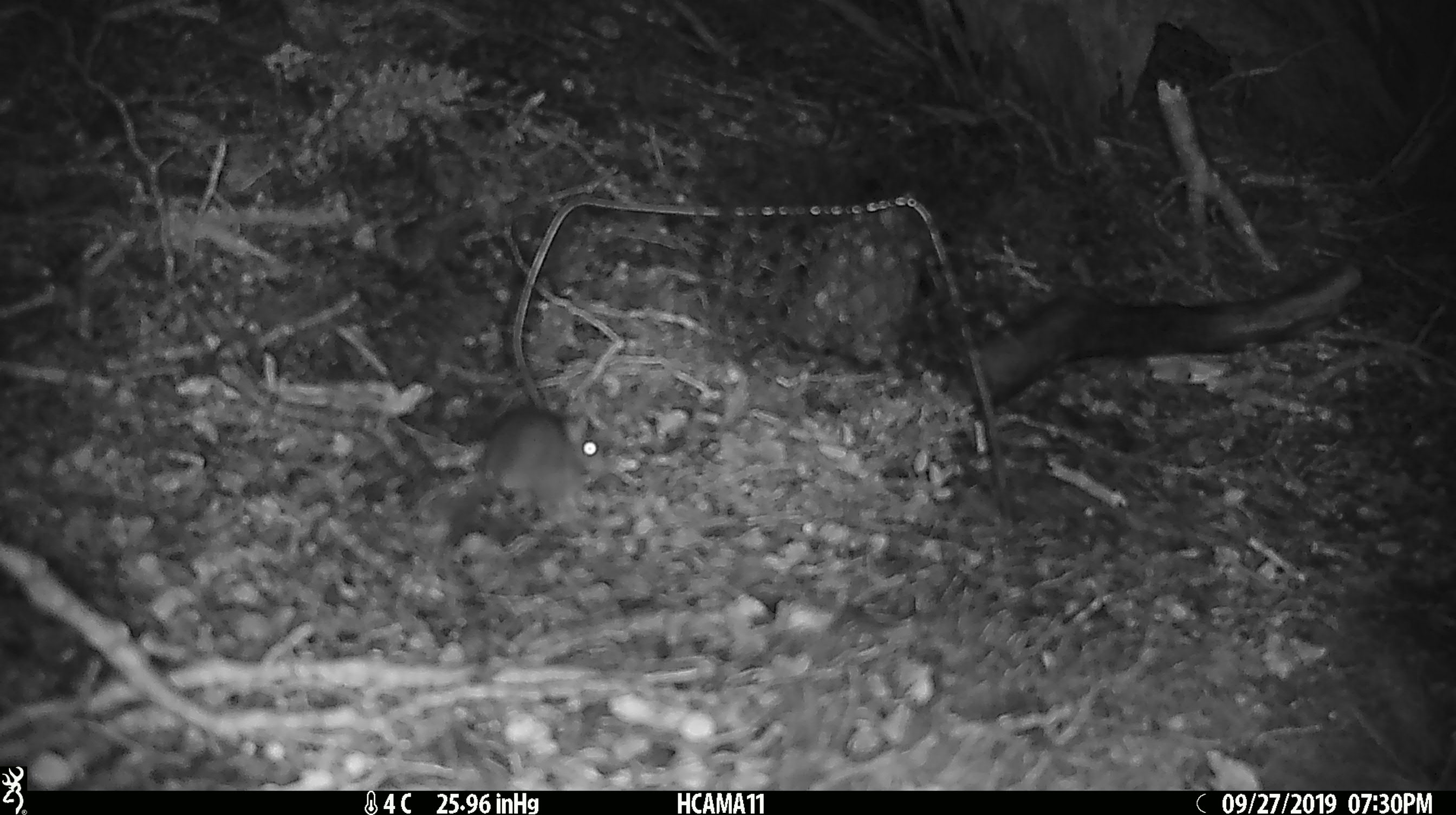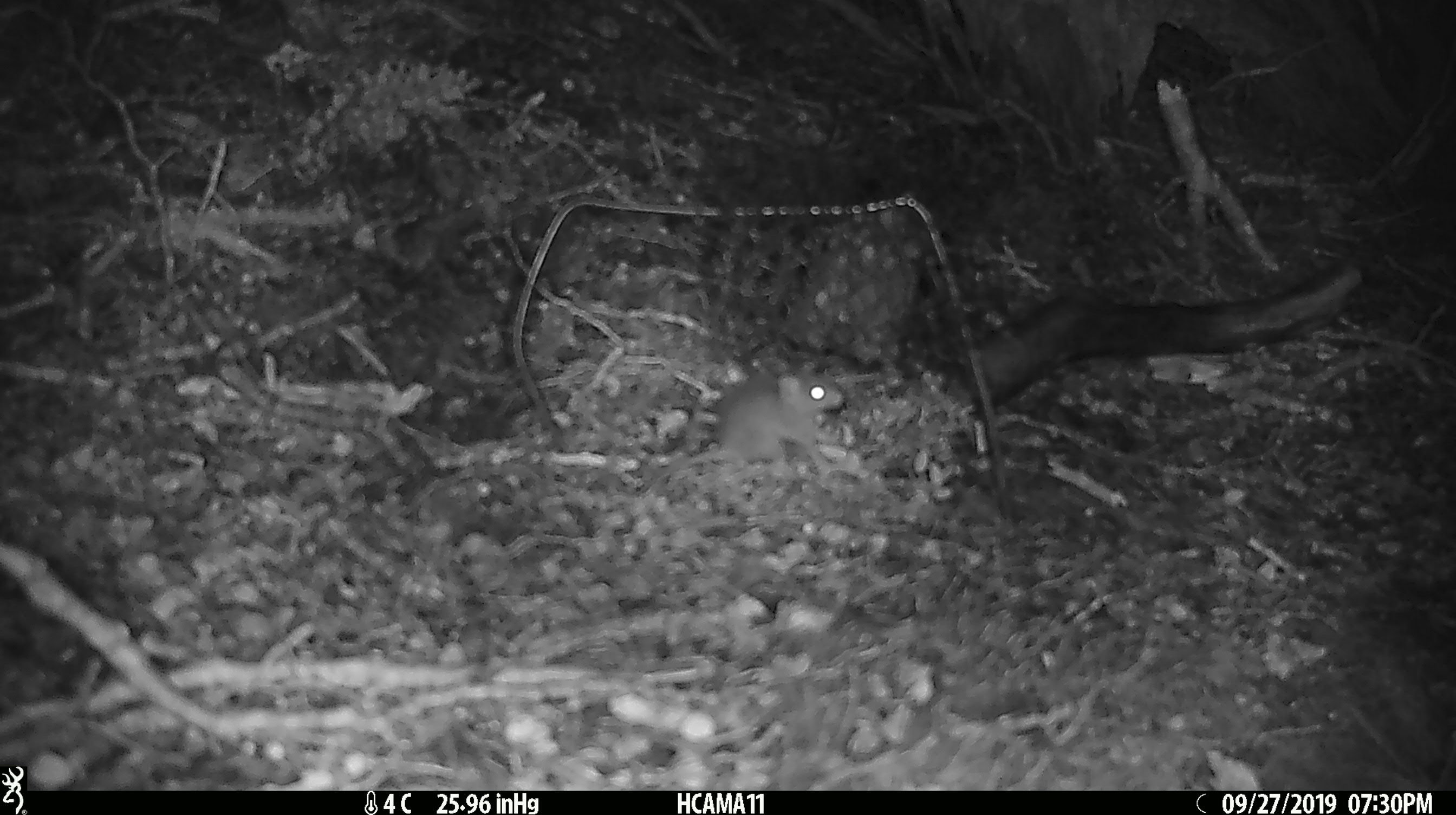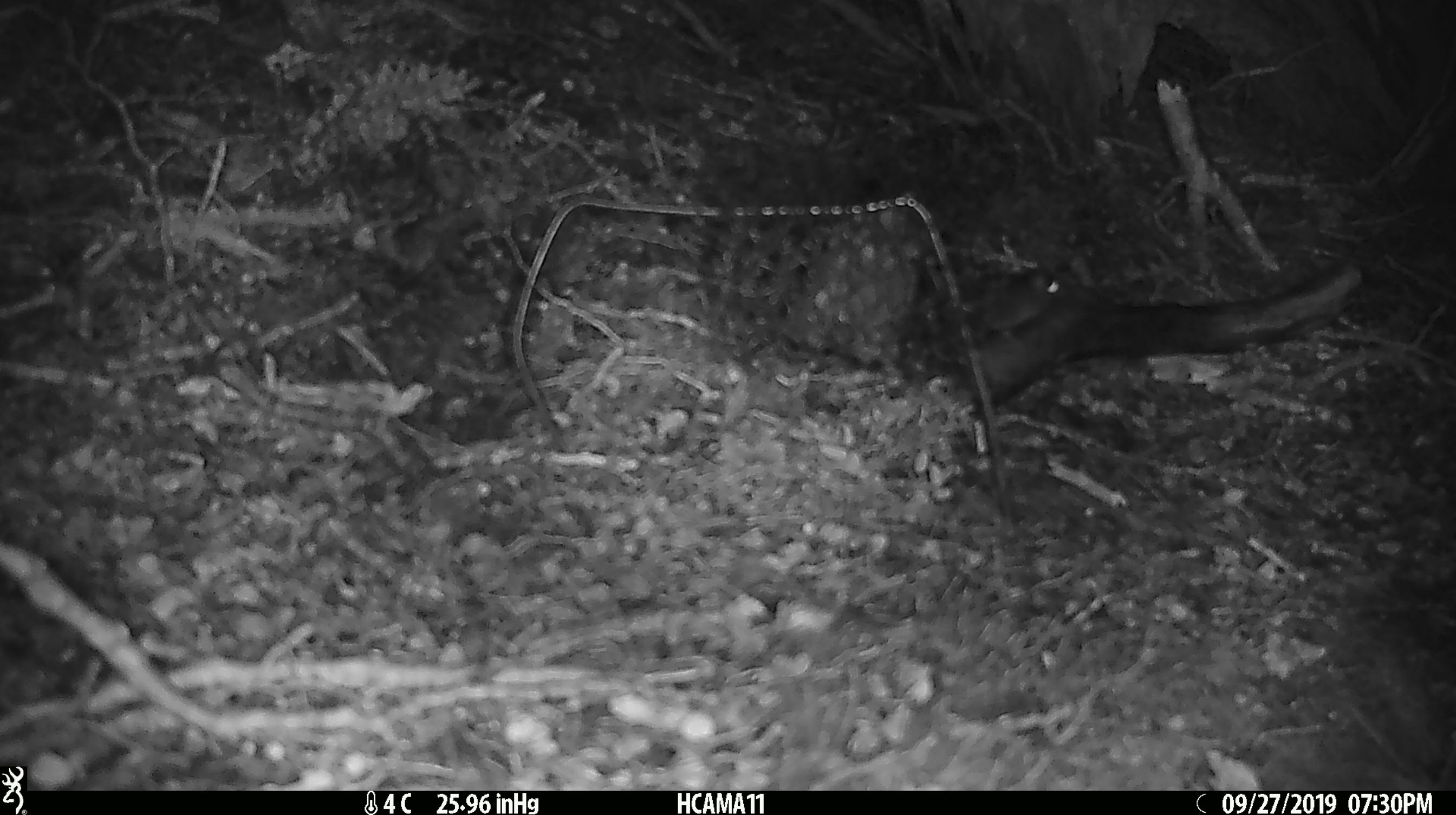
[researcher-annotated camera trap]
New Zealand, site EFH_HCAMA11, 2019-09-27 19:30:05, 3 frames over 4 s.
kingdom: Animalia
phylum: Chordata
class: Mammalia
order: Rodentia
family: Muridae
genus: Mus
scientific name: Mus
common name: mouse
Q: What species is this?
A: Mouse (Mus).